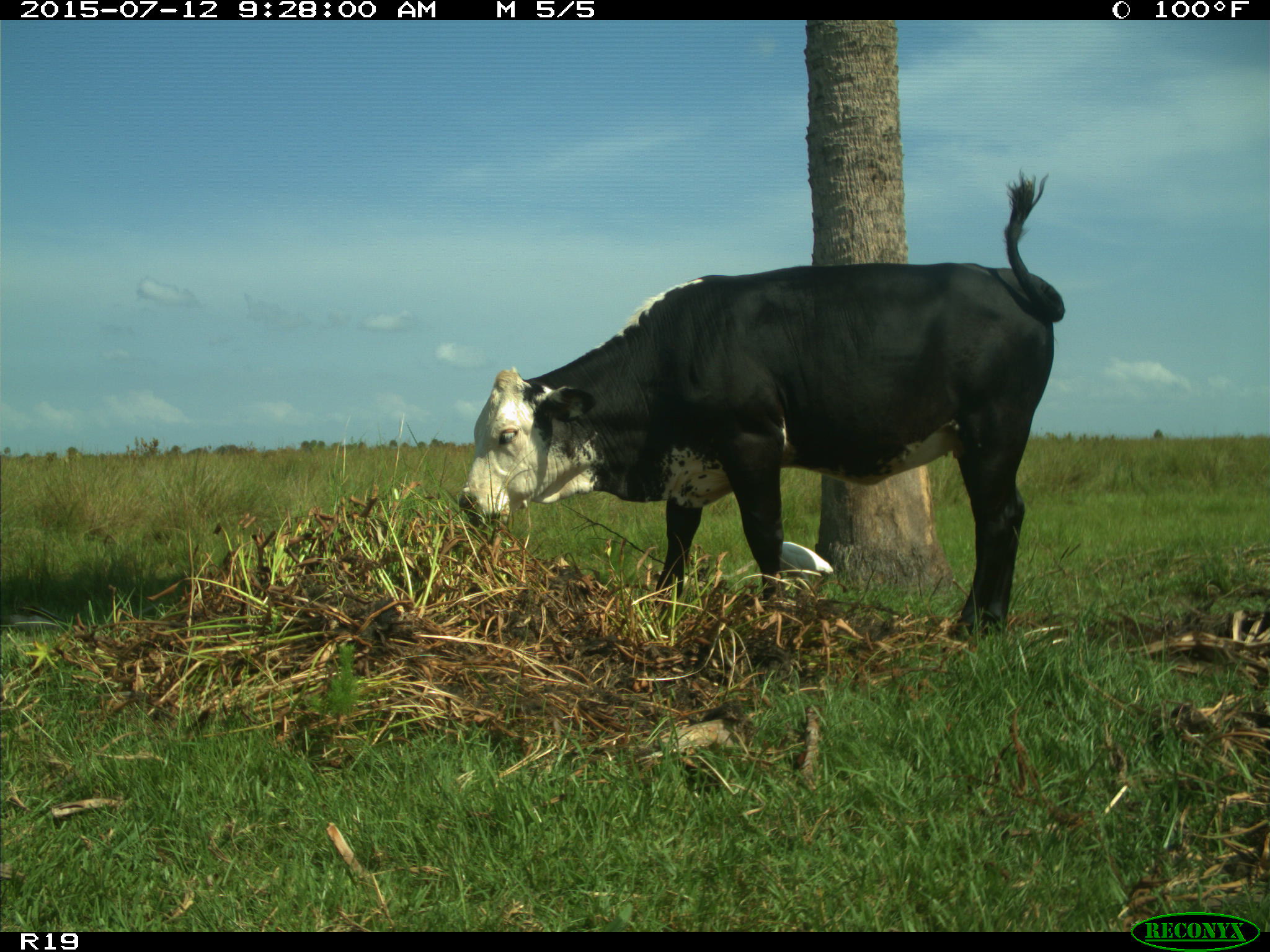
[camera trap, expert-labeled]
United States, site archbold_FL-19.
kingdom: Animalia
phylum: Chordata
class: Mammalia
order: Artiodactyla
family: Bovidae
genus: Bos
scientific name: Bos taurus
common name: domestic cow